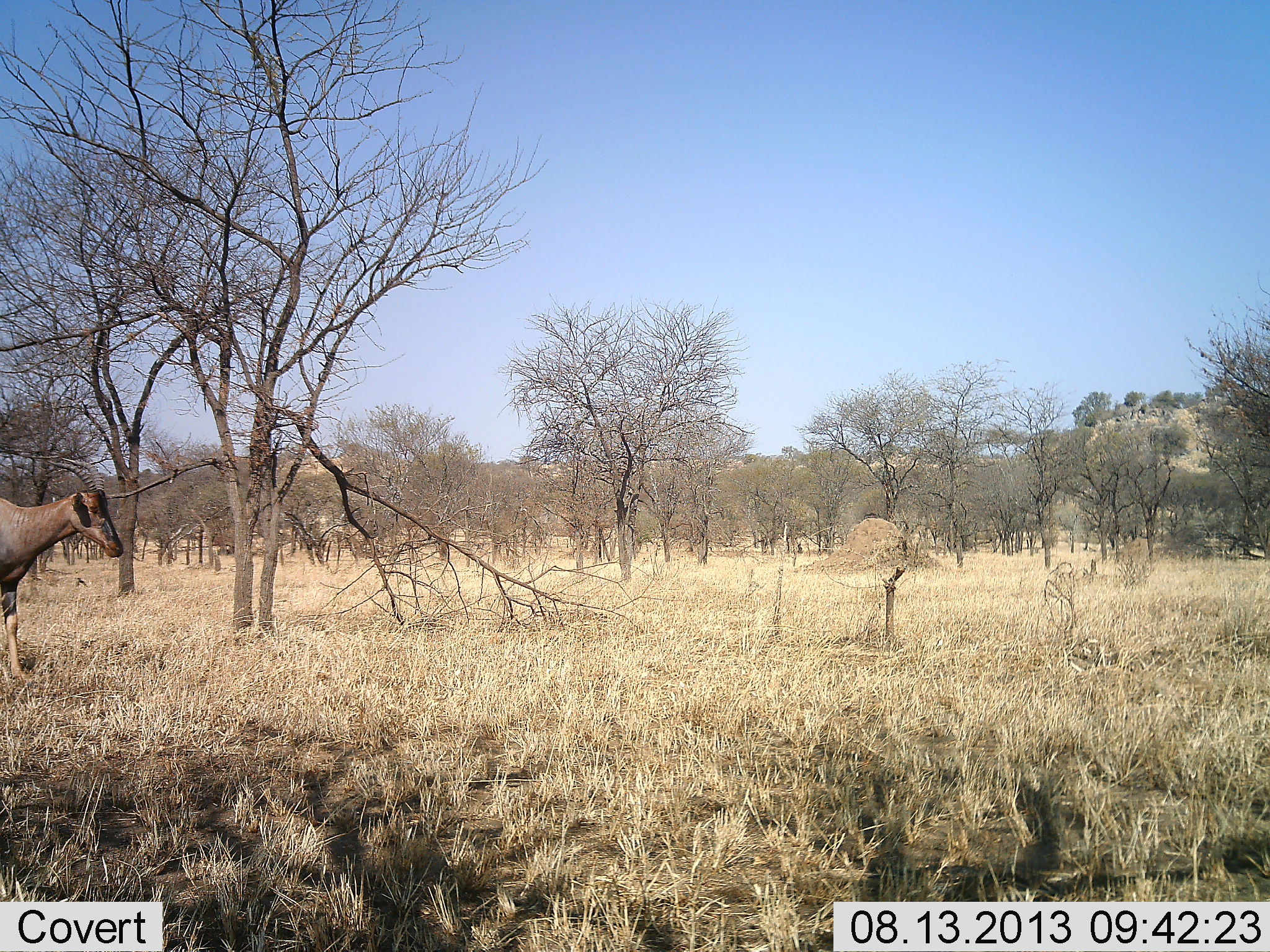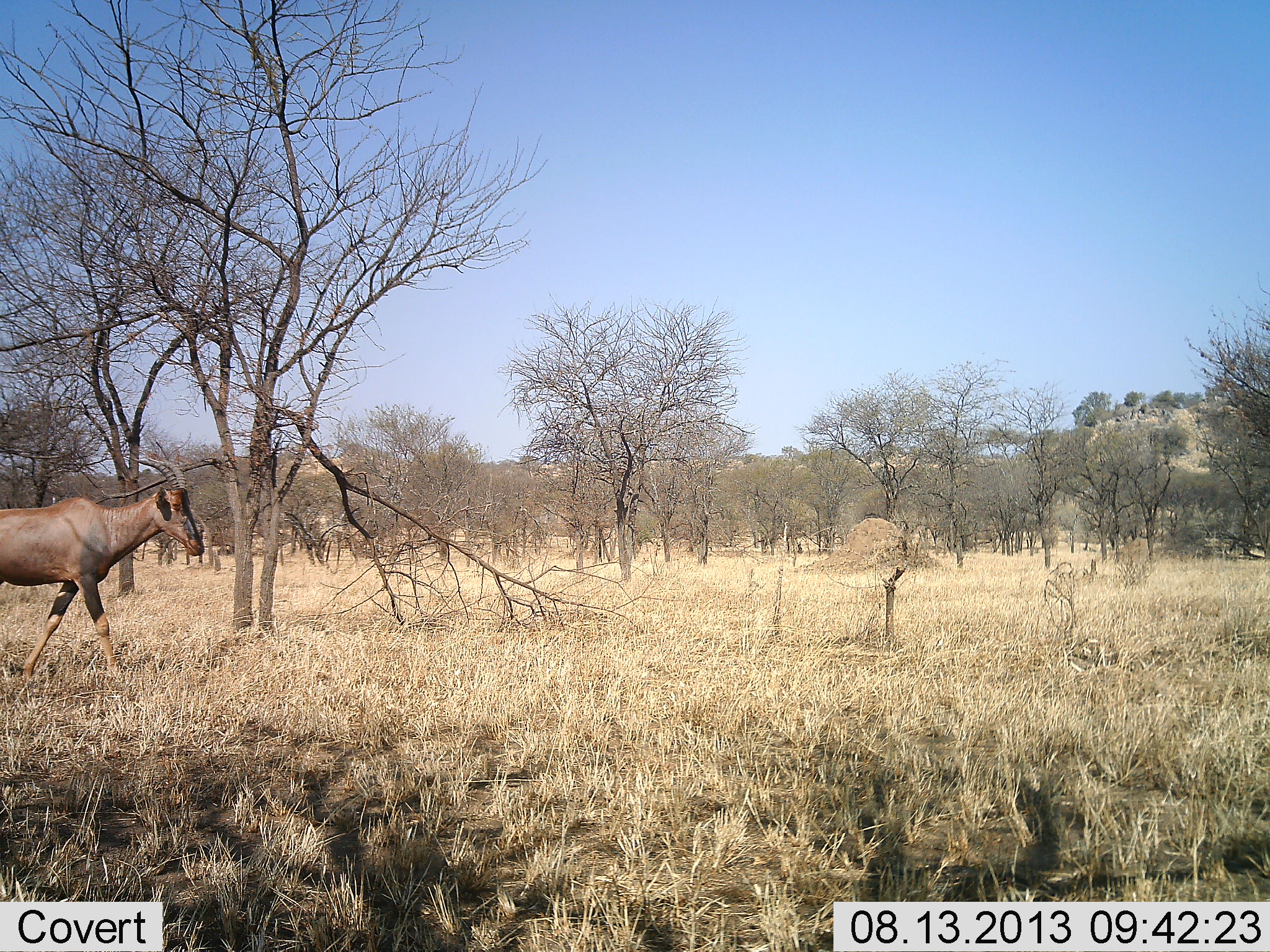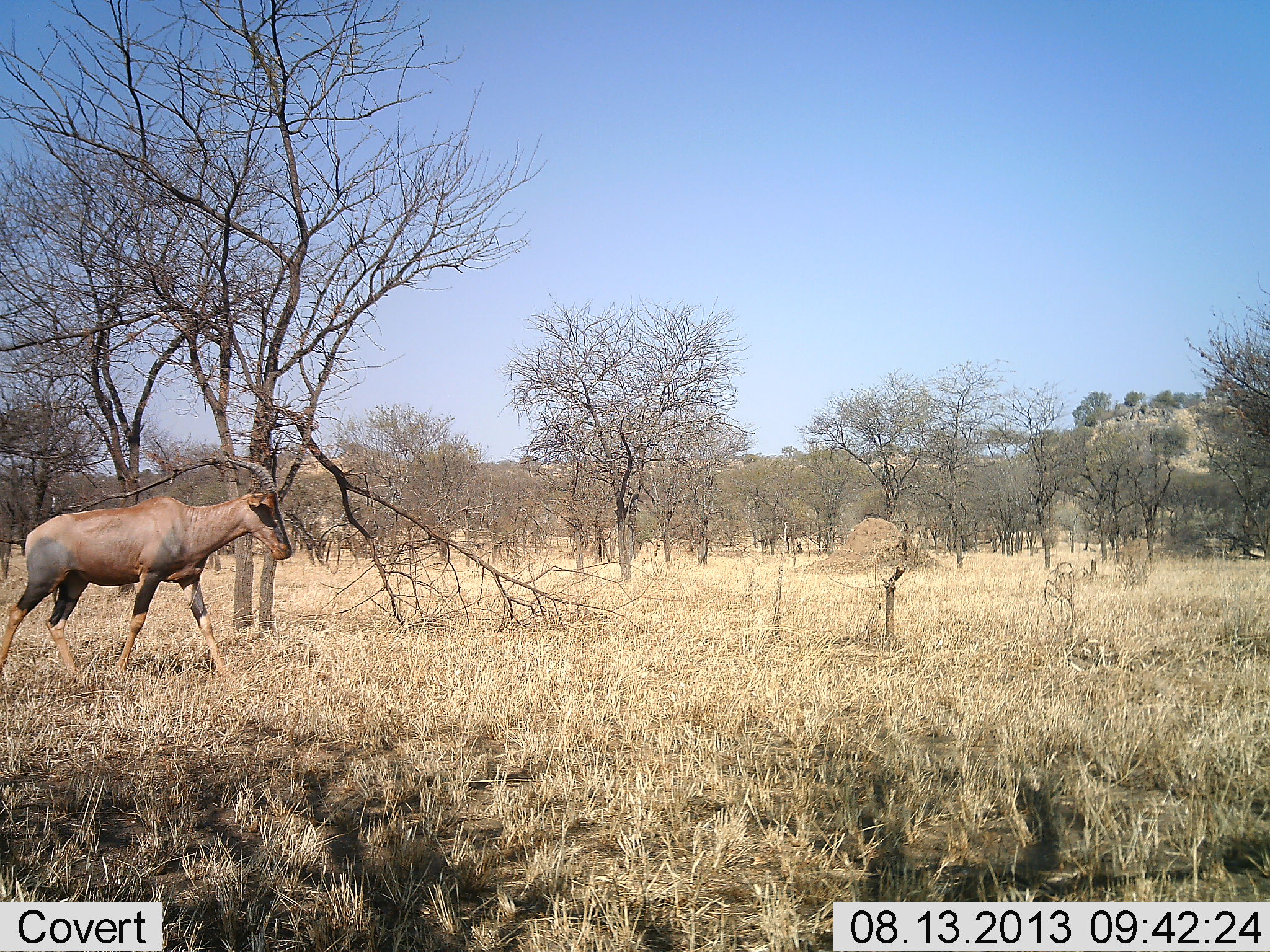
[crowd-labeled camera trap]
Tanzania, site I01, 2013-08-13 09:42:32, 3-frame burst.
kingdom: Animalia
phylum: Chordata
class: Mammalia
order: Artiodactyla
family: Bovidae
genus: Damaliscus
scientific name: Damaliscus lunatus jimela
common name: topi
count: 1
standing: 6%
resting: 0%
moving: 100%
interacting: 0%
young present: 0%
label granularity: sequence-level